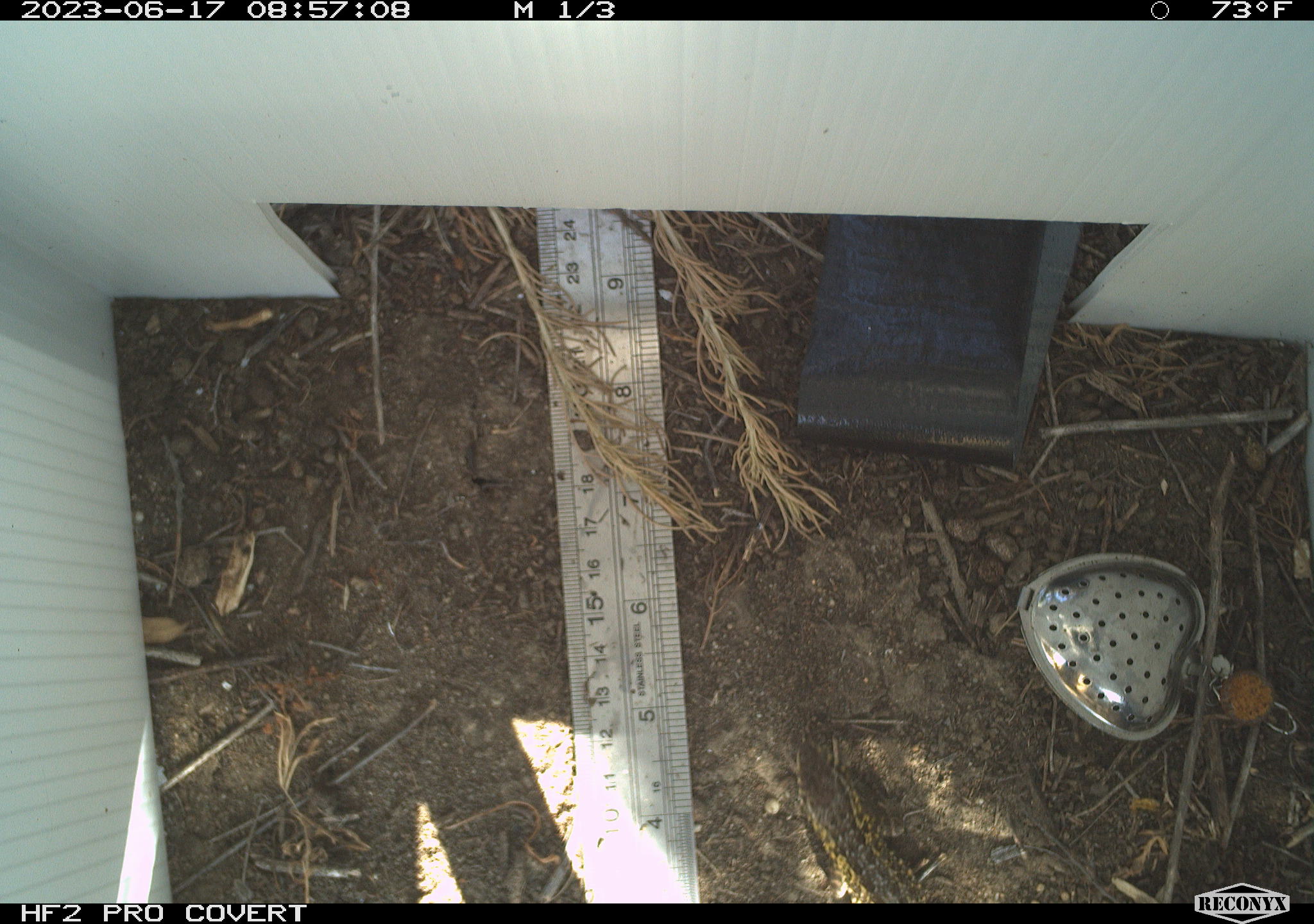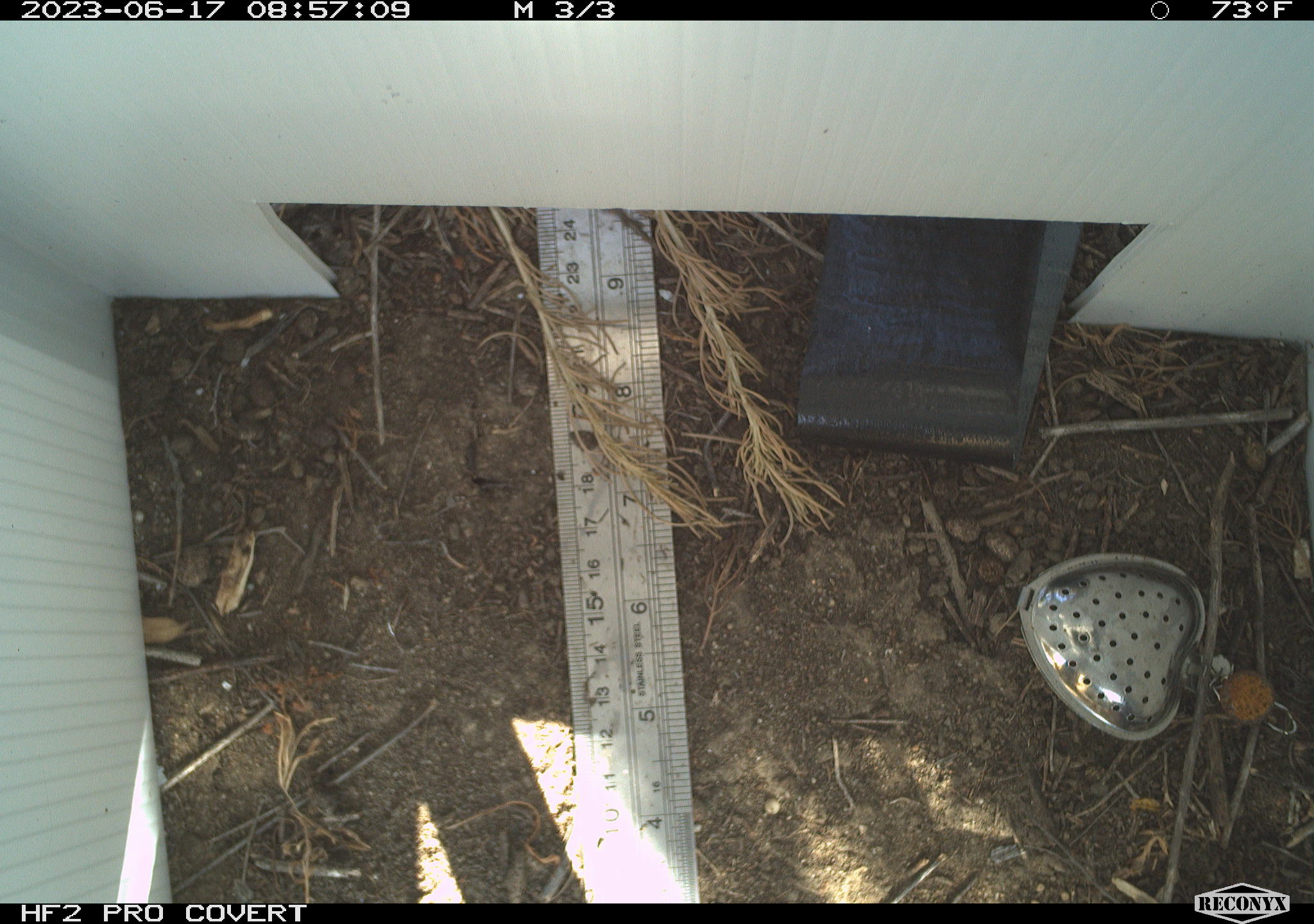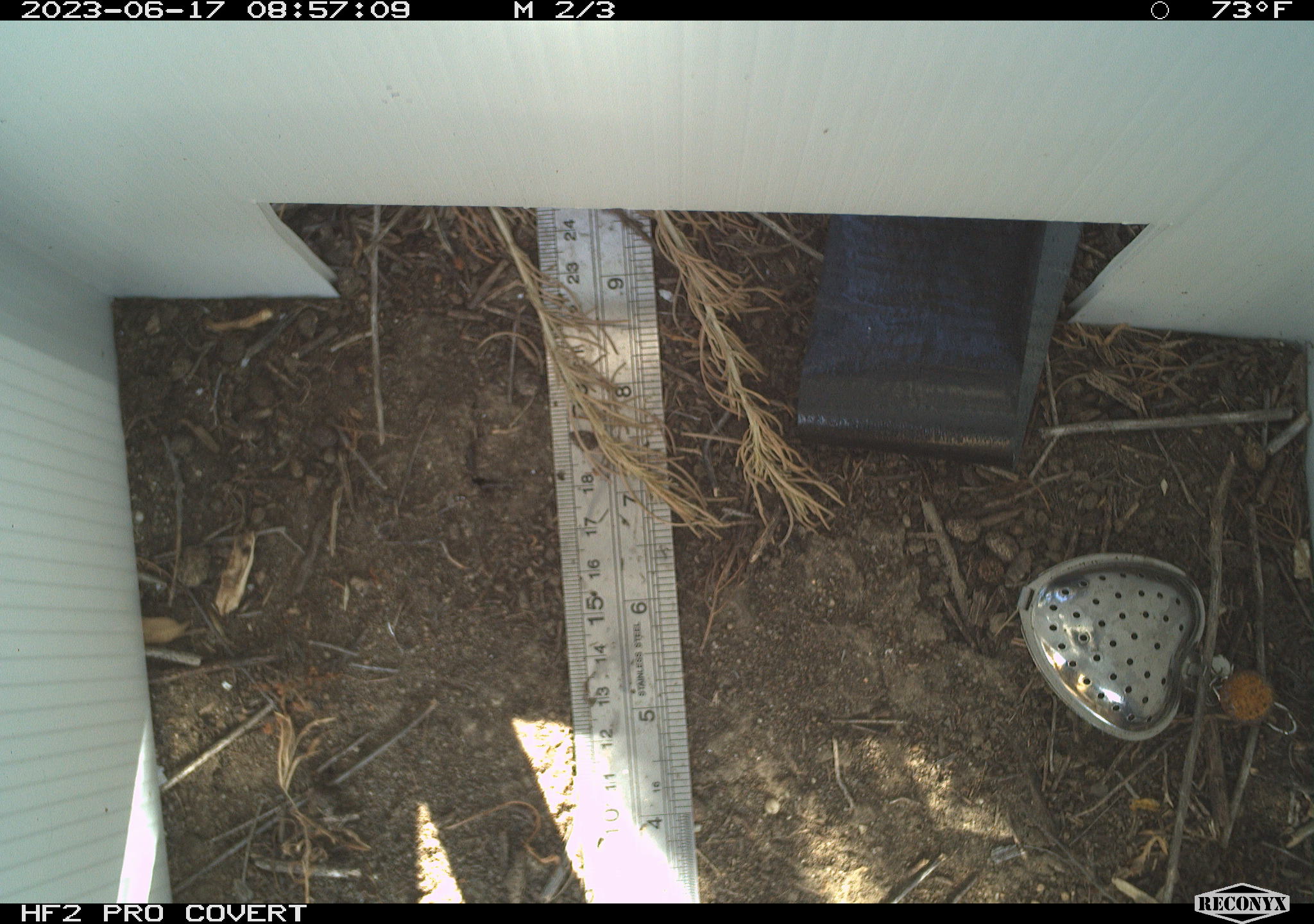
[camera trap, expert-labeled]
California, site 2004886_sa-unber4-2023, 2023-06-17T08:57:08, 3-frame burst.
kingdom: Animalia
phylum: Chordata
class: Reptilia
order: Squamata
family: Phrynosomatidae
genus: Uta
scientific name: Uta stansburiana elegans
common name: western side-blotched lizard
Western side-blotched lizard (Uta stansburiana elegans).